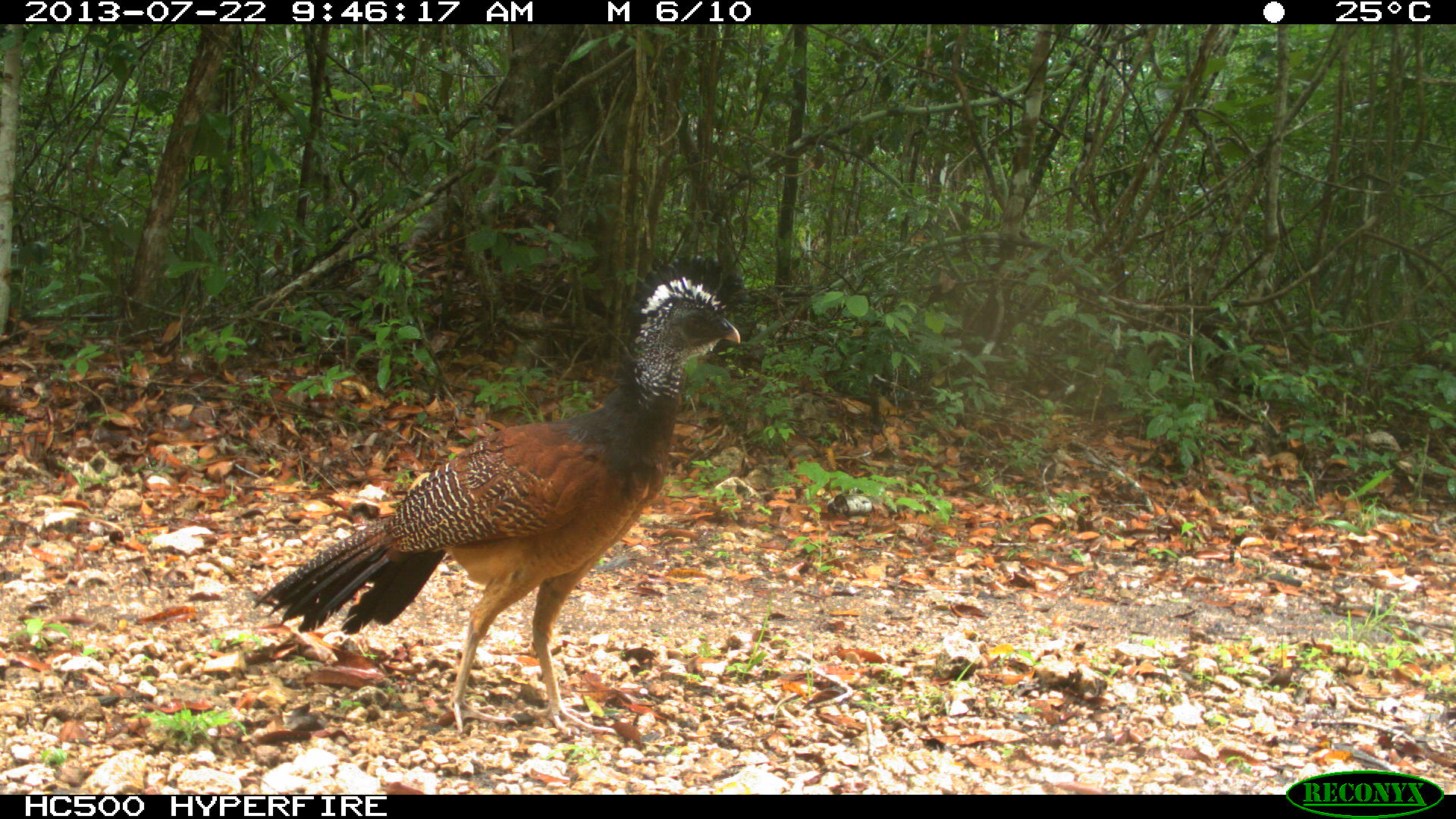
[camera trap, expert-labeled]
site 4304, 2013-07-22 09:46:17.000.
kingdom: Animalia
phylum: Chordata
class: Aves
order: Galliformes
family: Cracidae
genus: Crax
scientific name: Crax rubra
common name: great curassow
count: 1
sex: female